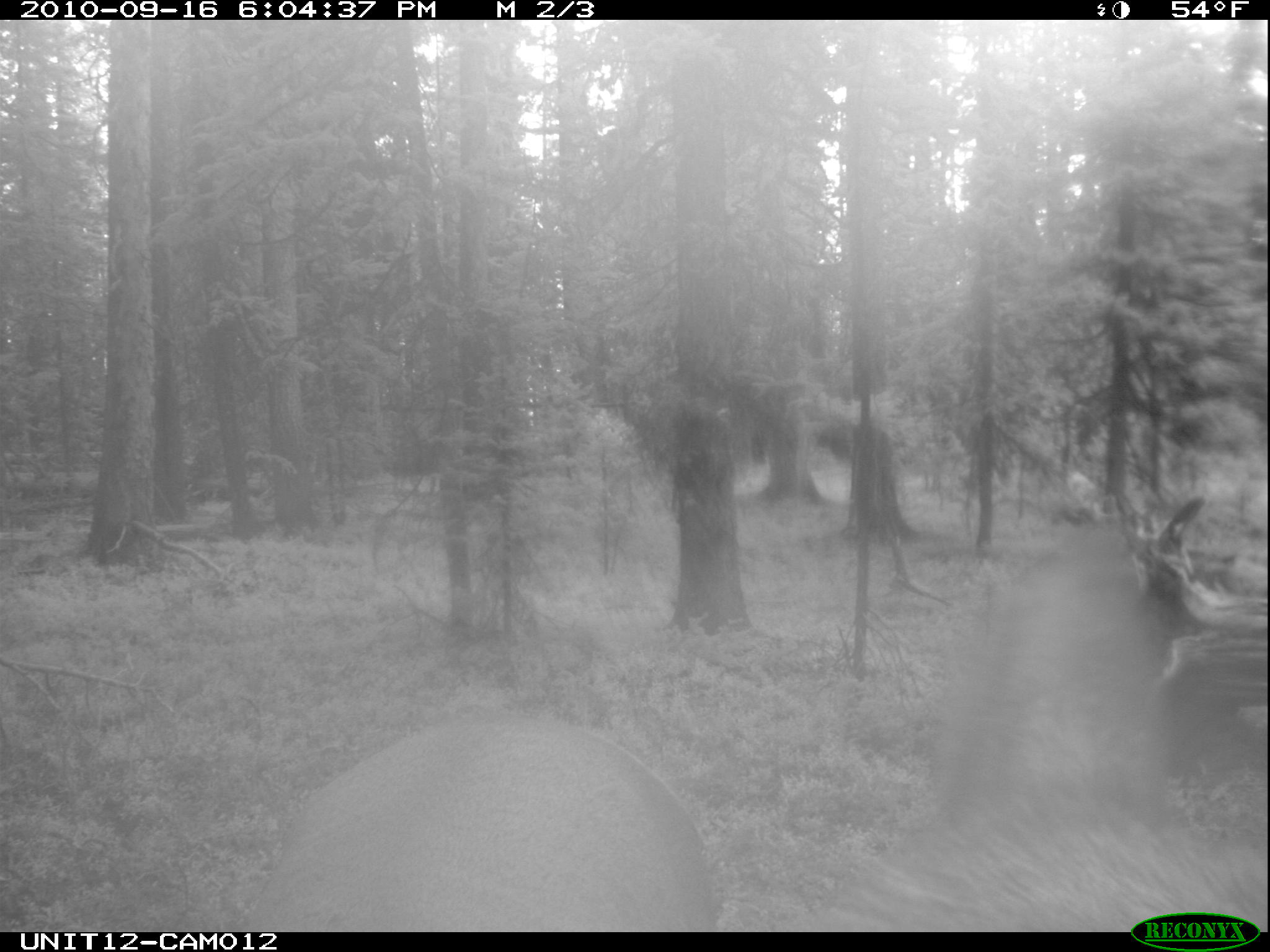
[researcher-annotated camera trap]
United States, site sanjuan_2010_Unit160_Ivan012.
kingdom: Animalia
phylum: Chordata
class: Mammalia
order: Artiodactyla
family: Cervidae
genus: Cervus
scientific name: Cervus elaphus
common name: red deer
Cervus elaphus (red deer).